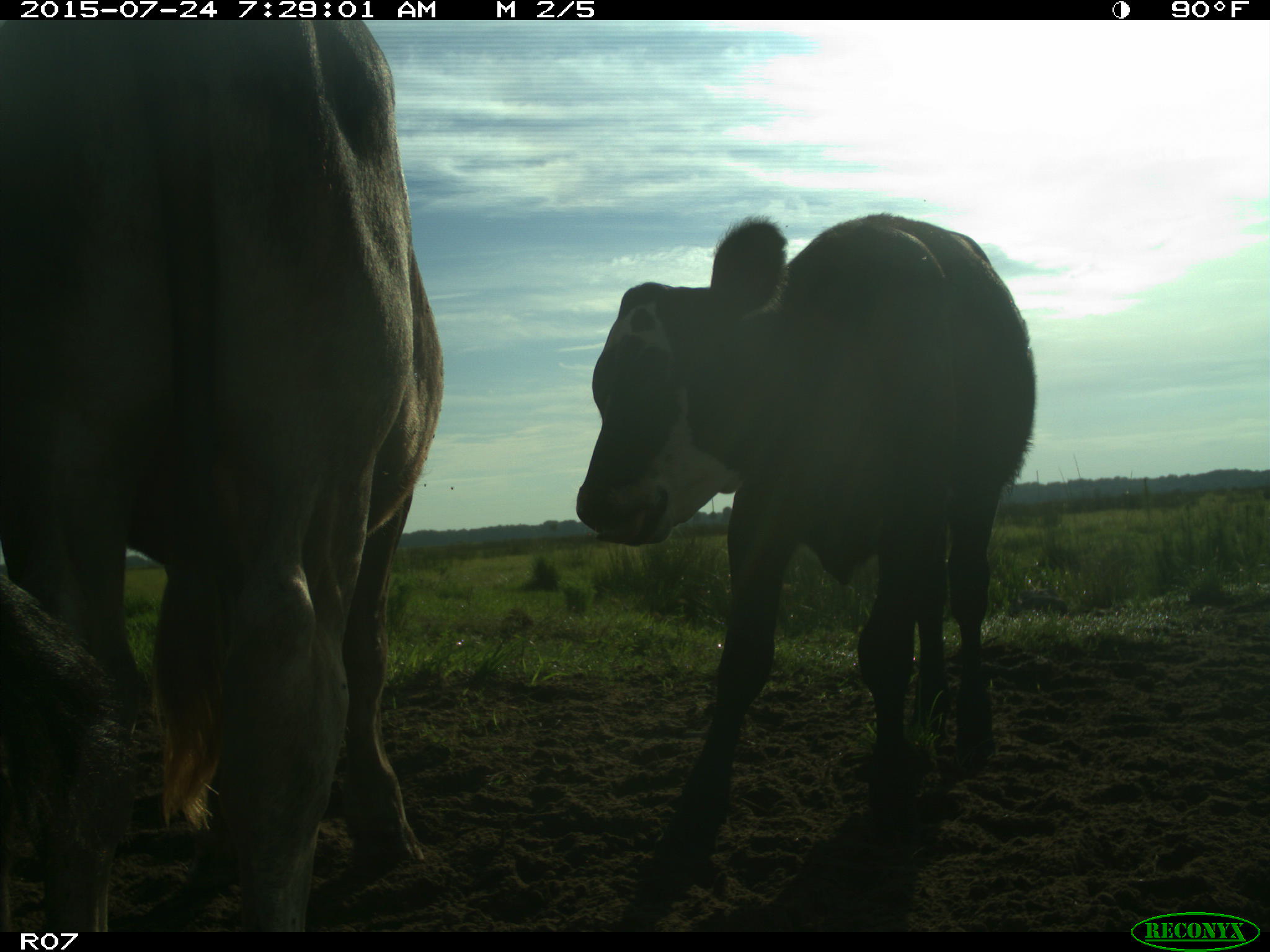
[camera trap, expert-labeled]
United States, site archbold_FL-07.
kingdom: Animalia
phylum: Chordata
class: Mammalia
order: Artiodactyla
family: Bovidae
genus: Bos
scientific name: Bos taurus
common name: domestic cow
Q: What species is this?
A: Bos taurus (domestic cow).